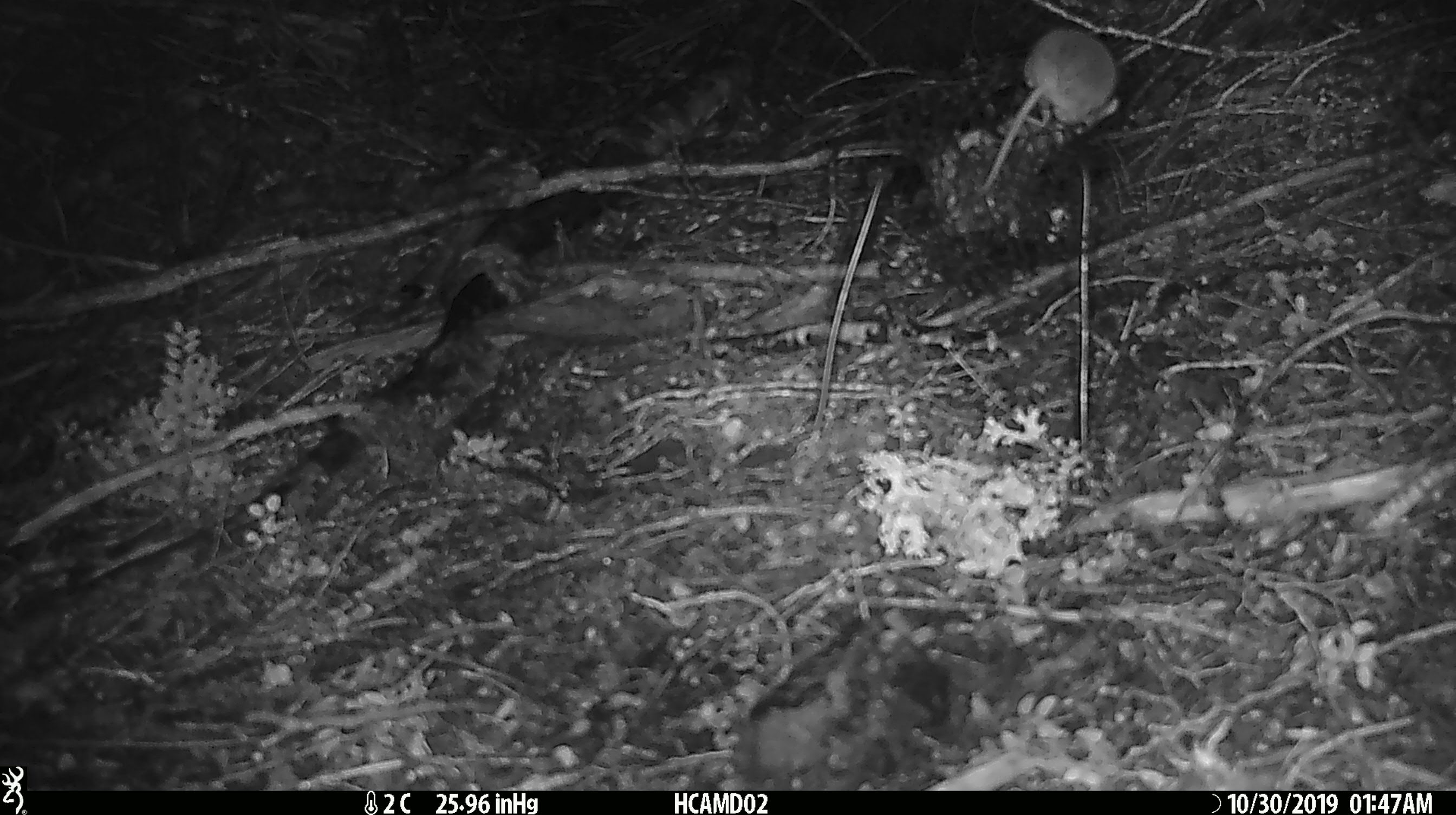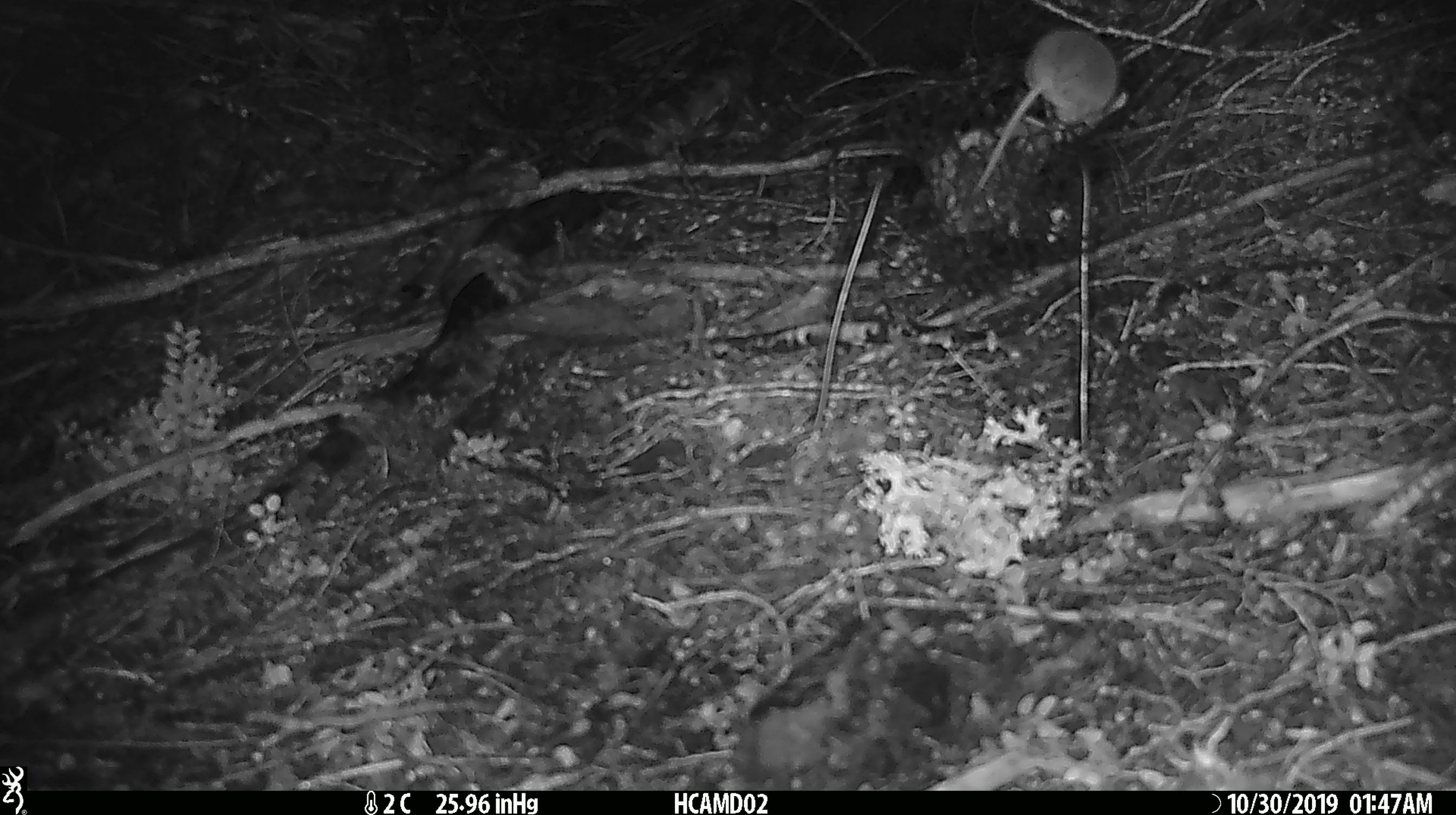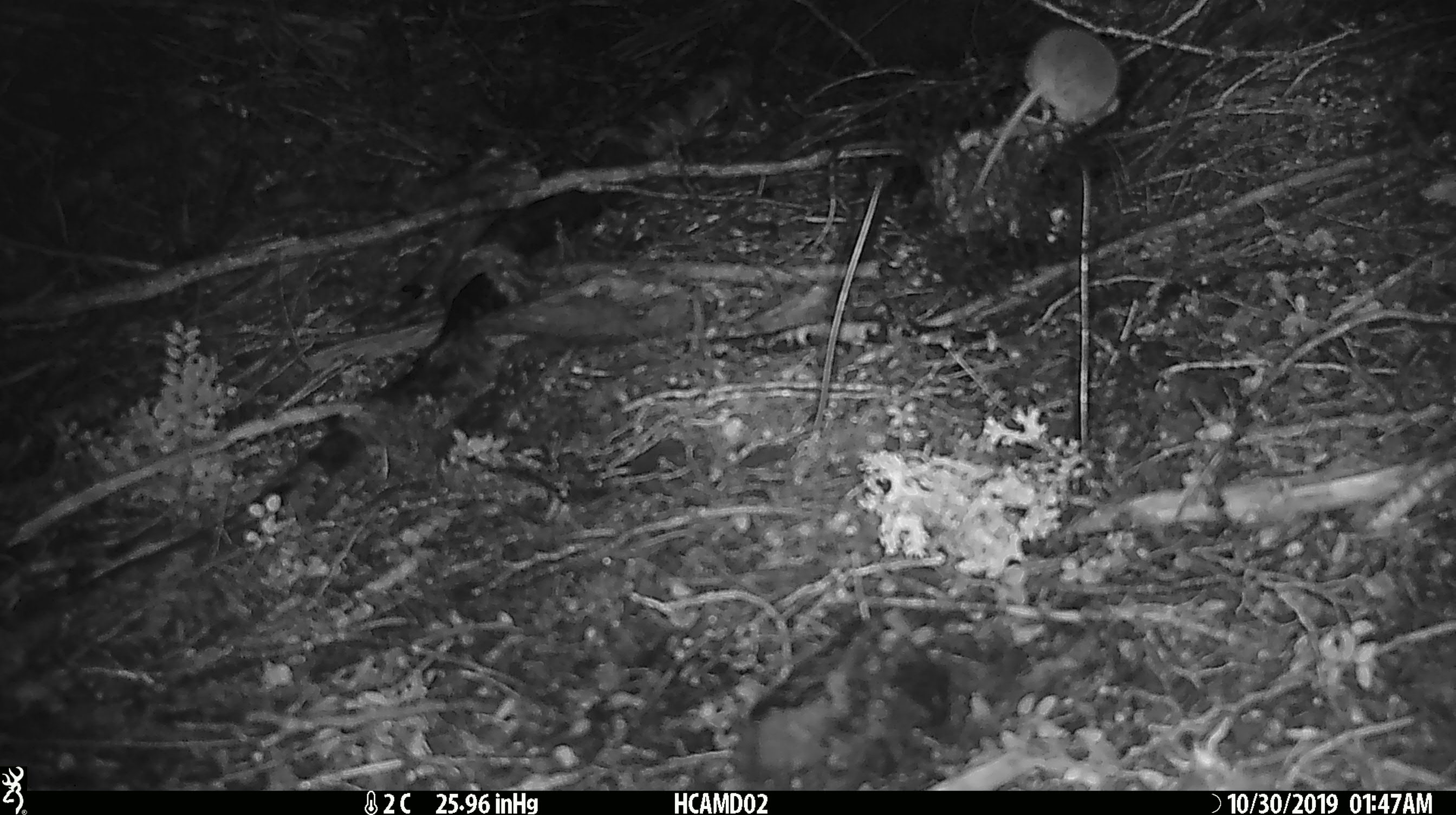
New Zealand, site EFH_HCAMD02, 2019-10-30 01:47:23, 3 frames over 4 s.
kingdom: Animalia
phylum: Chordata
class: Mammalia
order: Rodentia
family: Muridae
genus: Mus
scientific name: Mus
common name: mouse